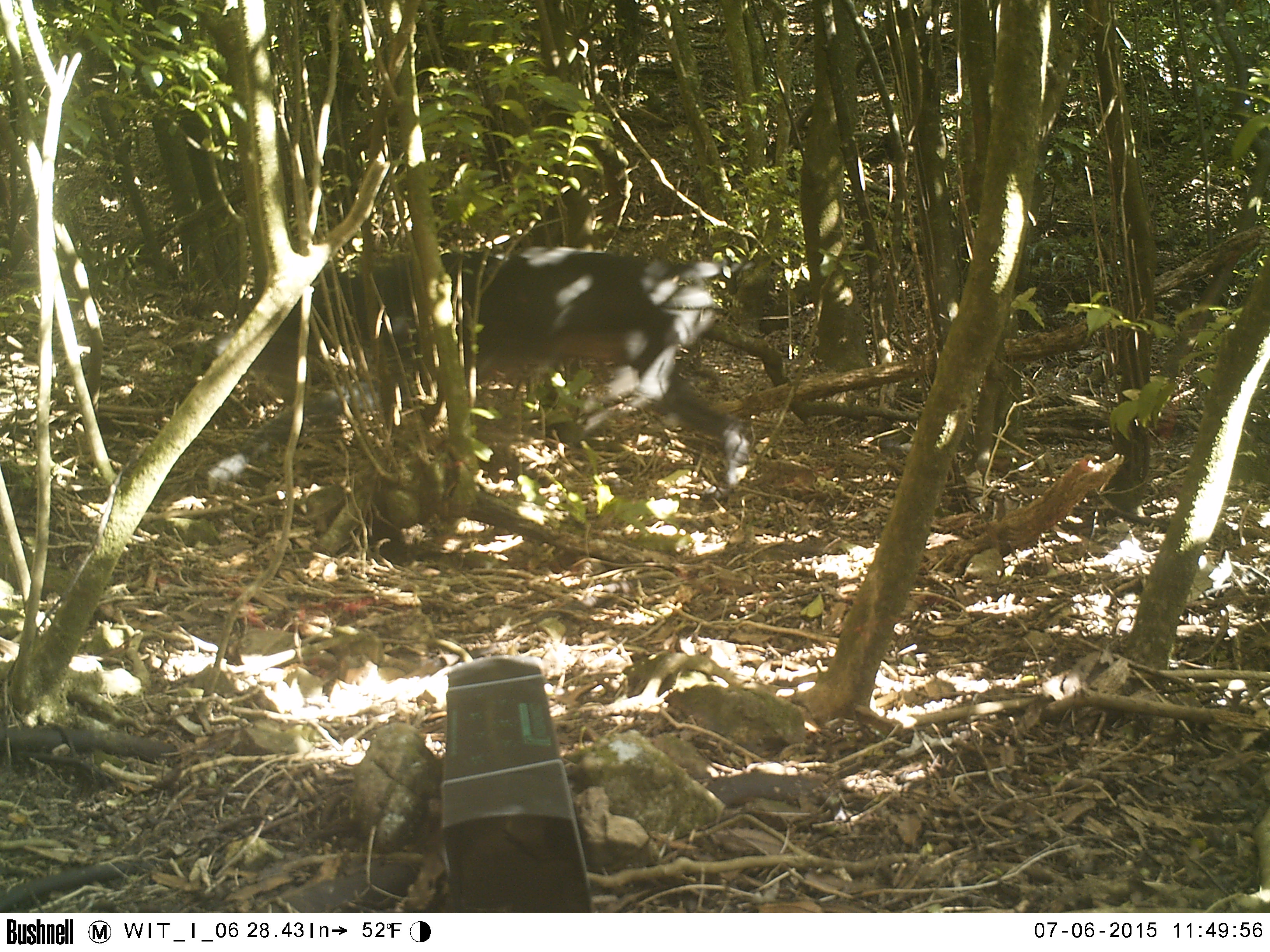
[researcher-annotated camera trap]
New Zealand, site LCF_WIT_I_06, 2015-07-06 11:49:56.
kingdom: Animalia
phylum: Chordata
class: Mammalia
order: Carnivora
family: Canidae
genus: Canis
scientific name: Canis familiaris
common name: domestic dog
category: dog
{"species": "dog (domestic dog) (Canis familiaris)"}